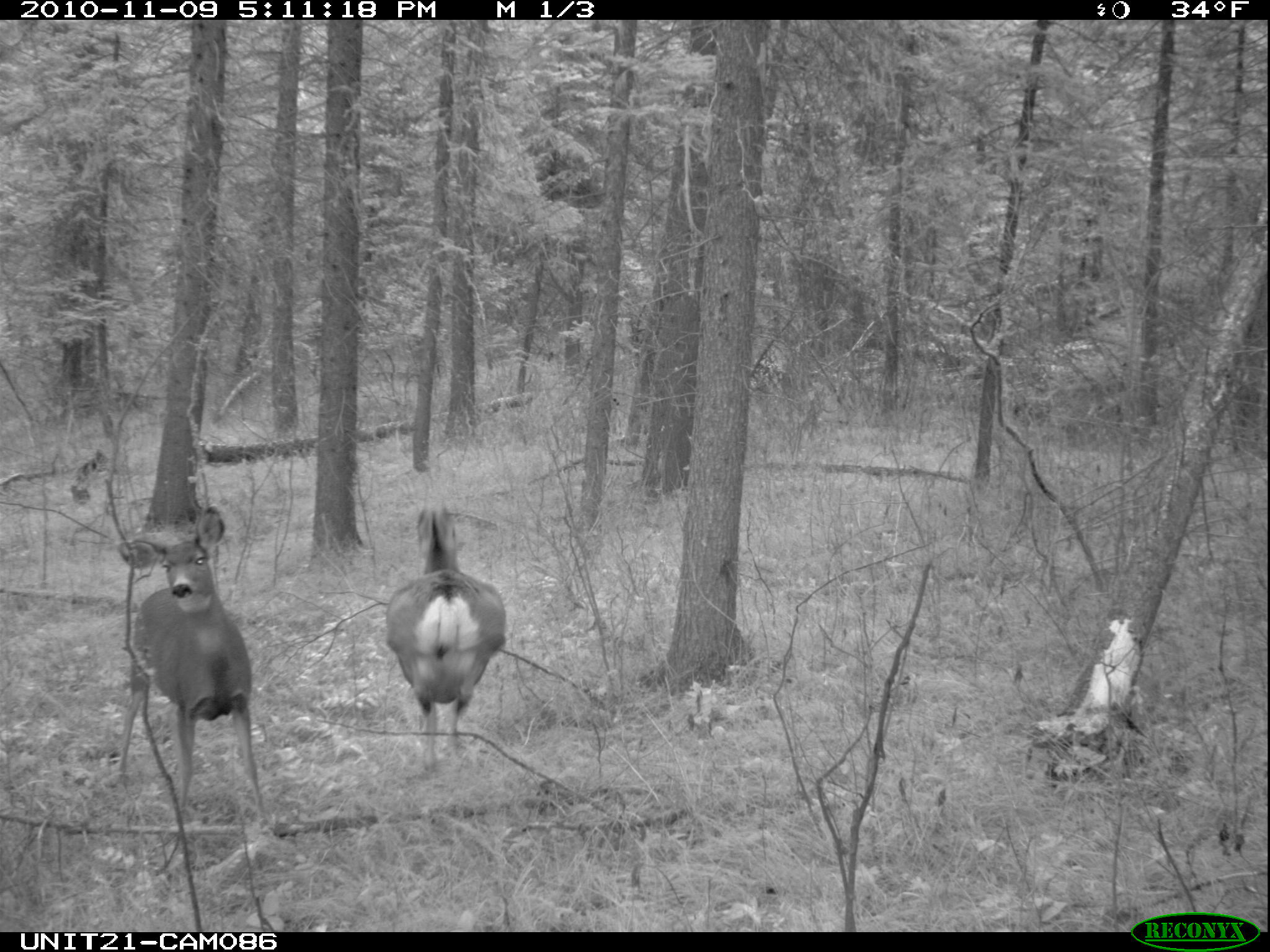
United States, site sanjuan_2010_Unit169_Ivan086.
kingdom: Animalia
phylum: Chordata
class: Mammalia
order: Artiodactyla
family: Cervidae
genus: Odocoileus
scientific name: Odocoileus hemionus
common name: mule deer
Odocoileus hemionus (mule deer).